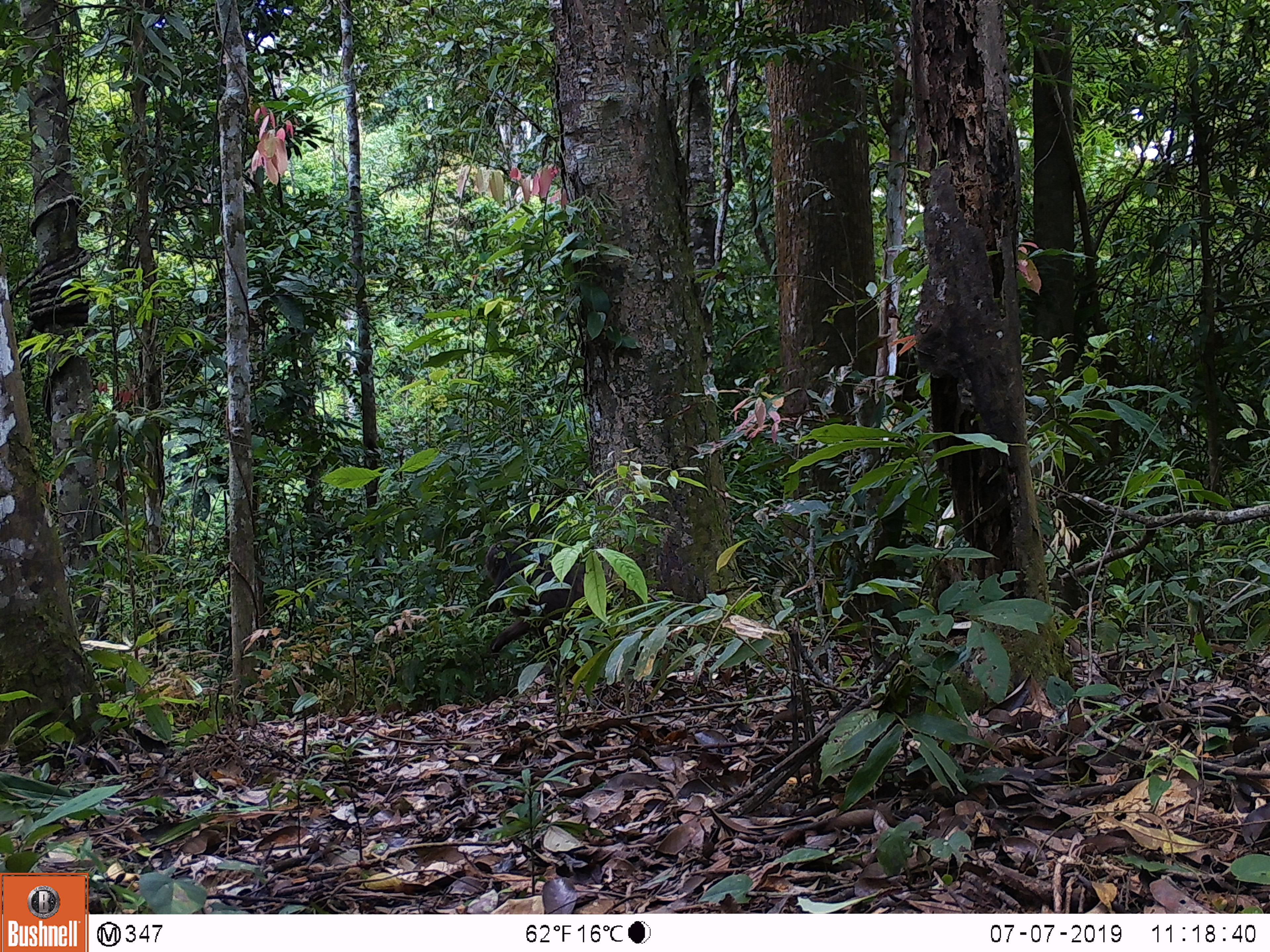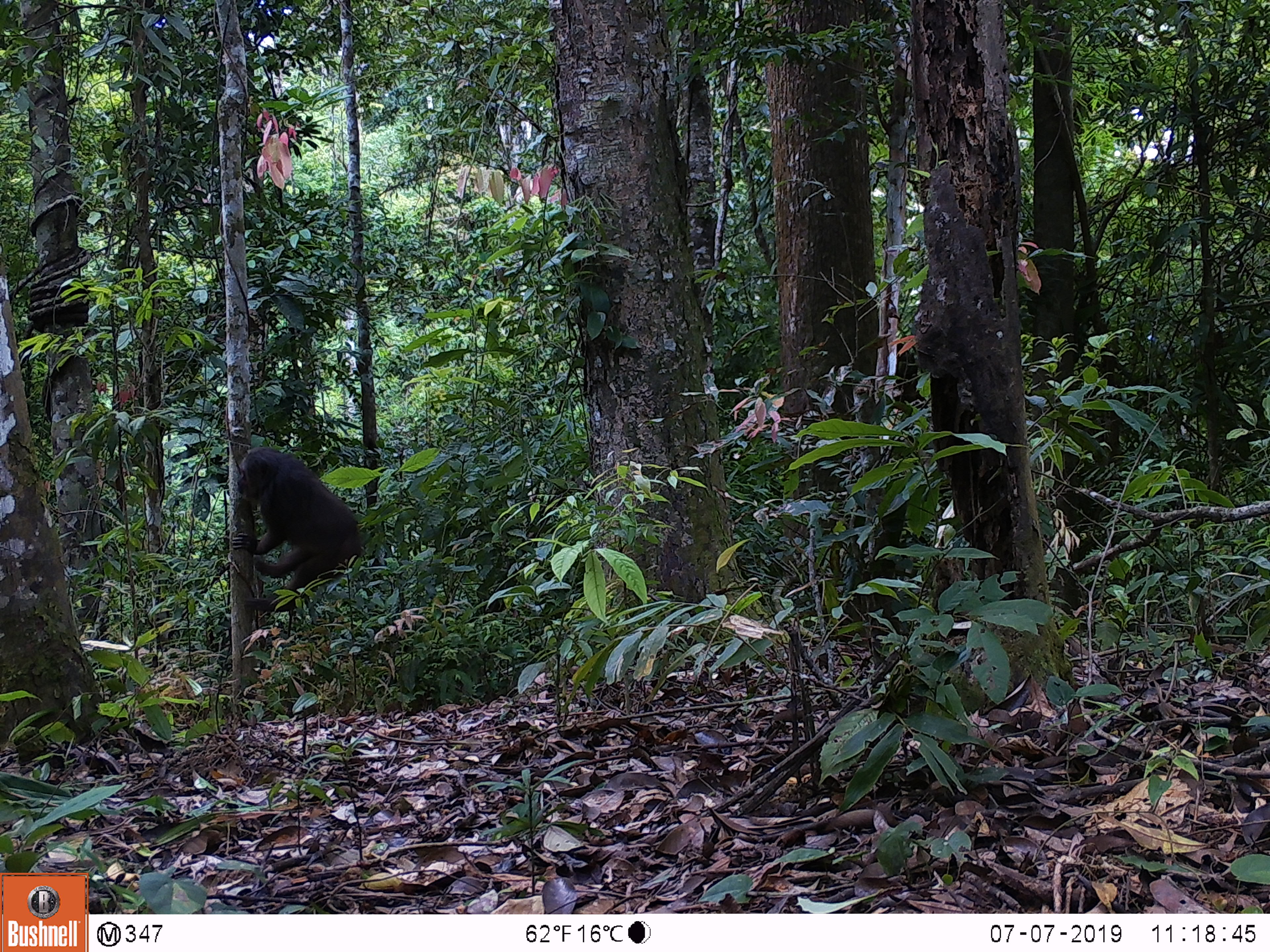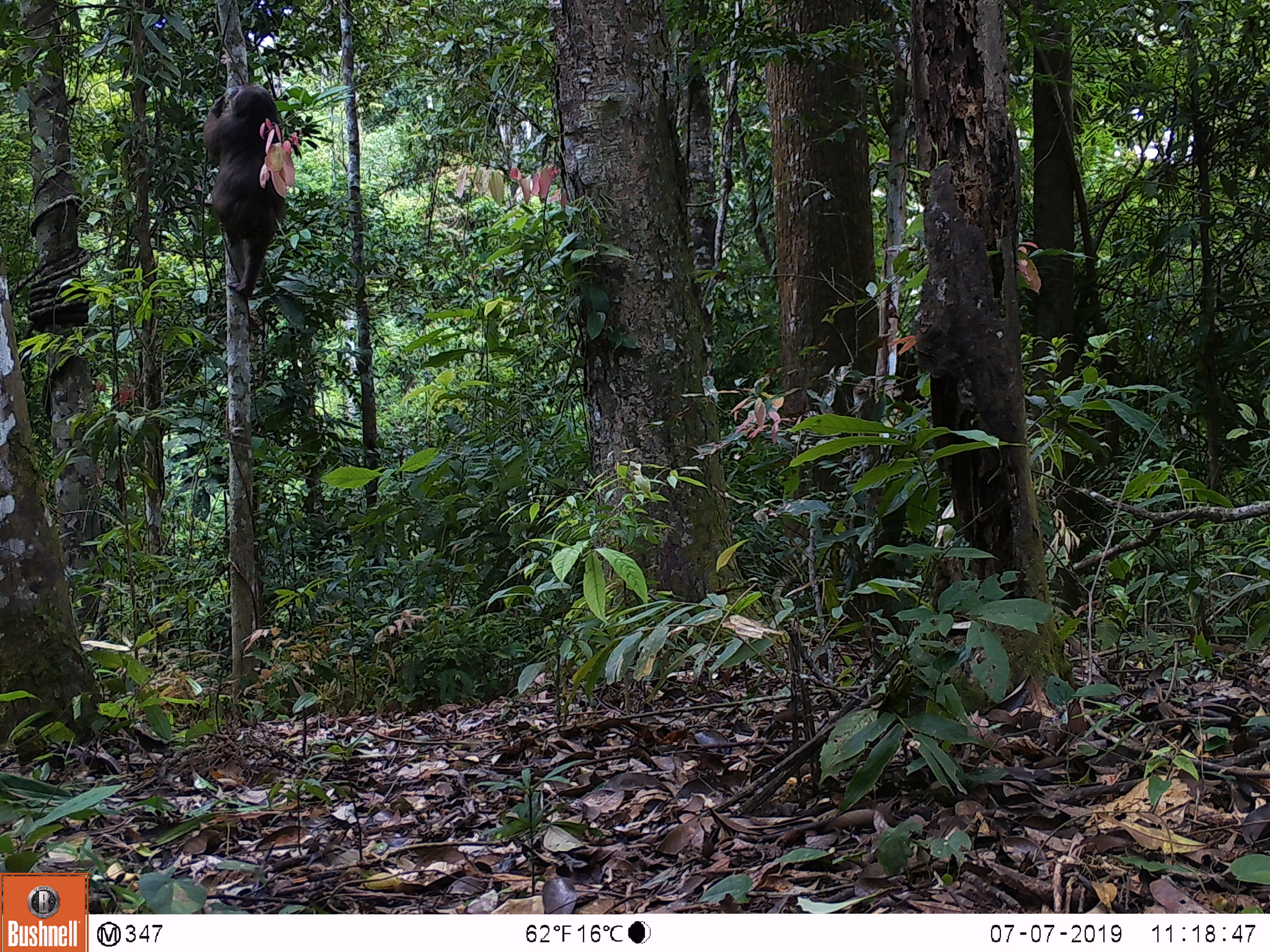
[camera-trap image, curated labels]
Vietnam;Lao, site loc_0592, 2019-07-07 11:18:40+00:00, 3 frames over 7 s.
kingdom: Animalia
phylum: Chordata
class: Mammalia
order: Primates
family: Cercopithecidae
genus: Macaca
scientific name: Macaca arctoides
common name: stump-tailed macaque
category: stump tailed macaque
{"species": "stump tailed macaque (stump-tailed macaque) (Macaca arctoides)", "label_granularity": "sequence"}